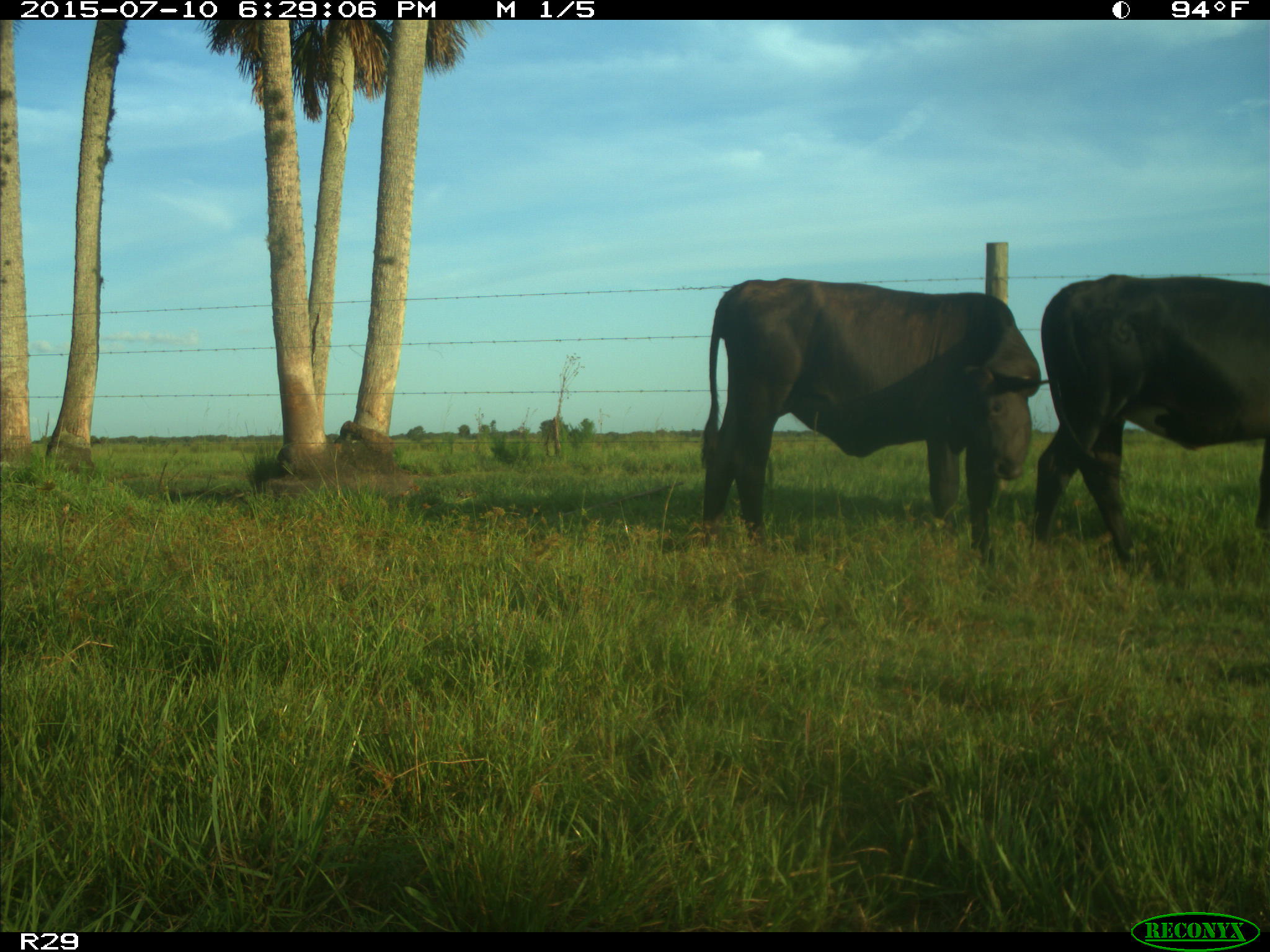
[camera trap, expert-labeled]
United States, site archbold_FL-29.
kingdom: Animalia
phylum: Chordata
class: Mammalia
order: Artiodactyla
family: Bovidae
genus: Bos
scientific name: Bos taurus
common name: domestic cow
Bos taurus (domestic cow).